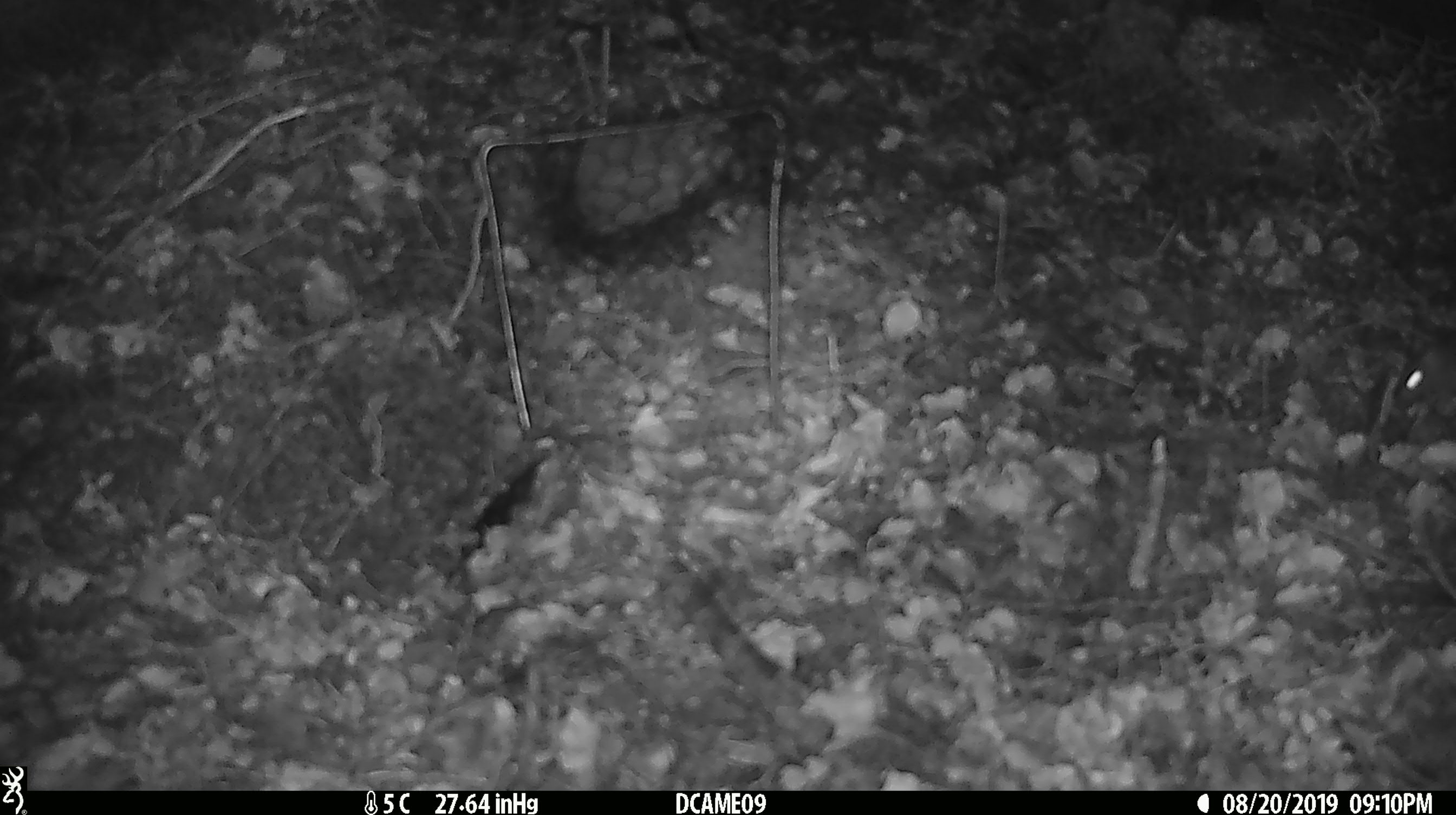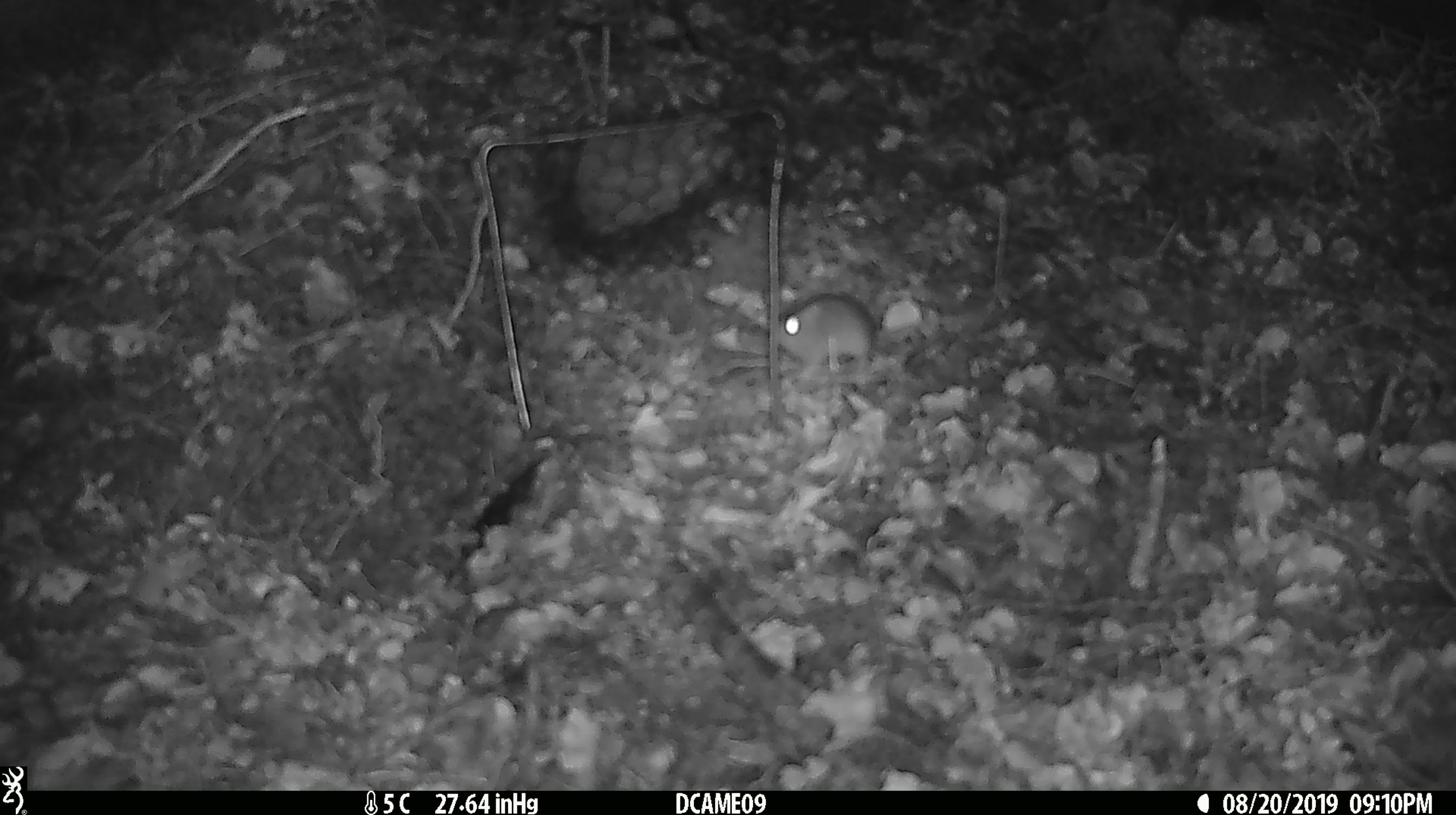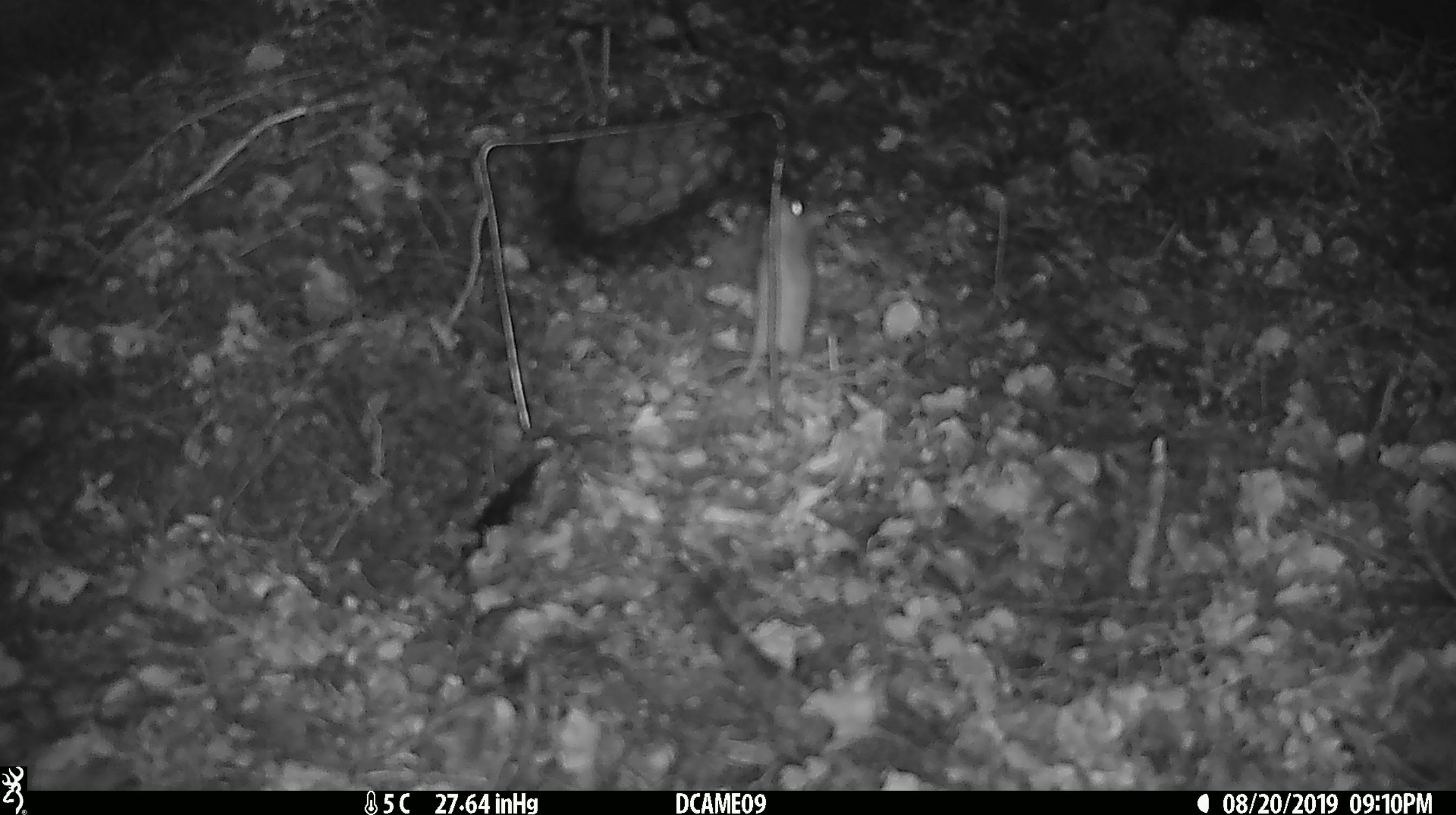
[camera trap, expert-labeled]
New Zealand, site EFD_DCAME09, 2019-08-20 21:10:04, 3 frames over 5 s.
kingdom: Animalia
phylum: Chordata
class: Mammalia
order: Rodentia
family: Muridae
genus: Mus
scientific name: Mus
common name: mouse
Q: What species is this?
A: Mouse (Mus).